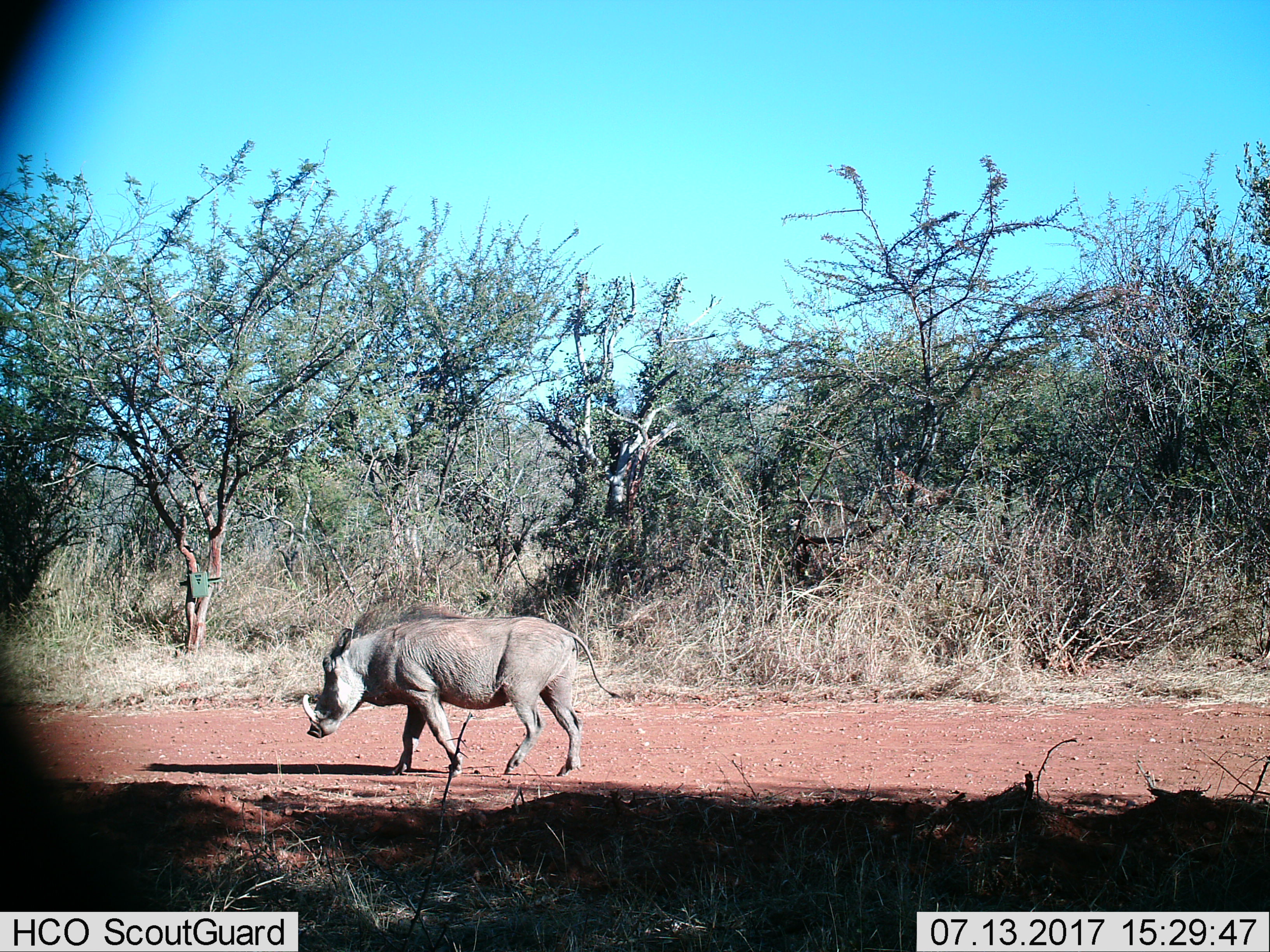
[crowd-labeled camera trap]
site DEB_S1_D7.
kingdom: Animalia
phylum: Chordata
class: Mammalia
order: Artiodactyla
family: Suidae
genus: Phacochoerus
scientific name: Phacochoerus africanus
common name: warthog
Warthog (Phacochoerus africanus), count 1. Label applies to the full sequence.